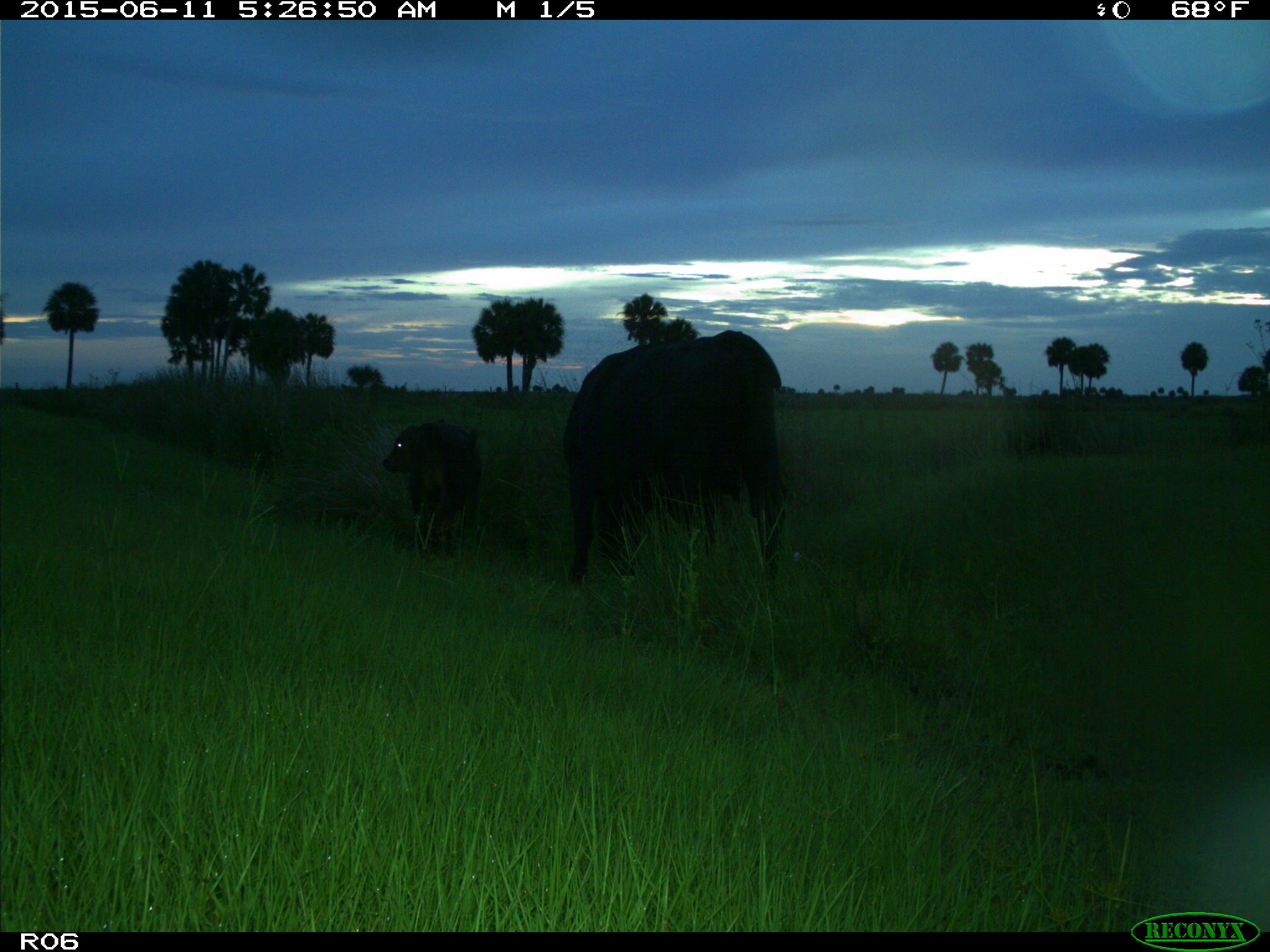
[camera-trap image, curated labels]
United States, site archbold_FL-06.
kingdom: Animalia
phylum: Chordata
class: Mammalia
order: Artiodactyla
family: Bovidae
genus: Bos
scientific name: Bos taurus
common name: domestic cow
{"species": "Bos taurus (domestic cow)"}